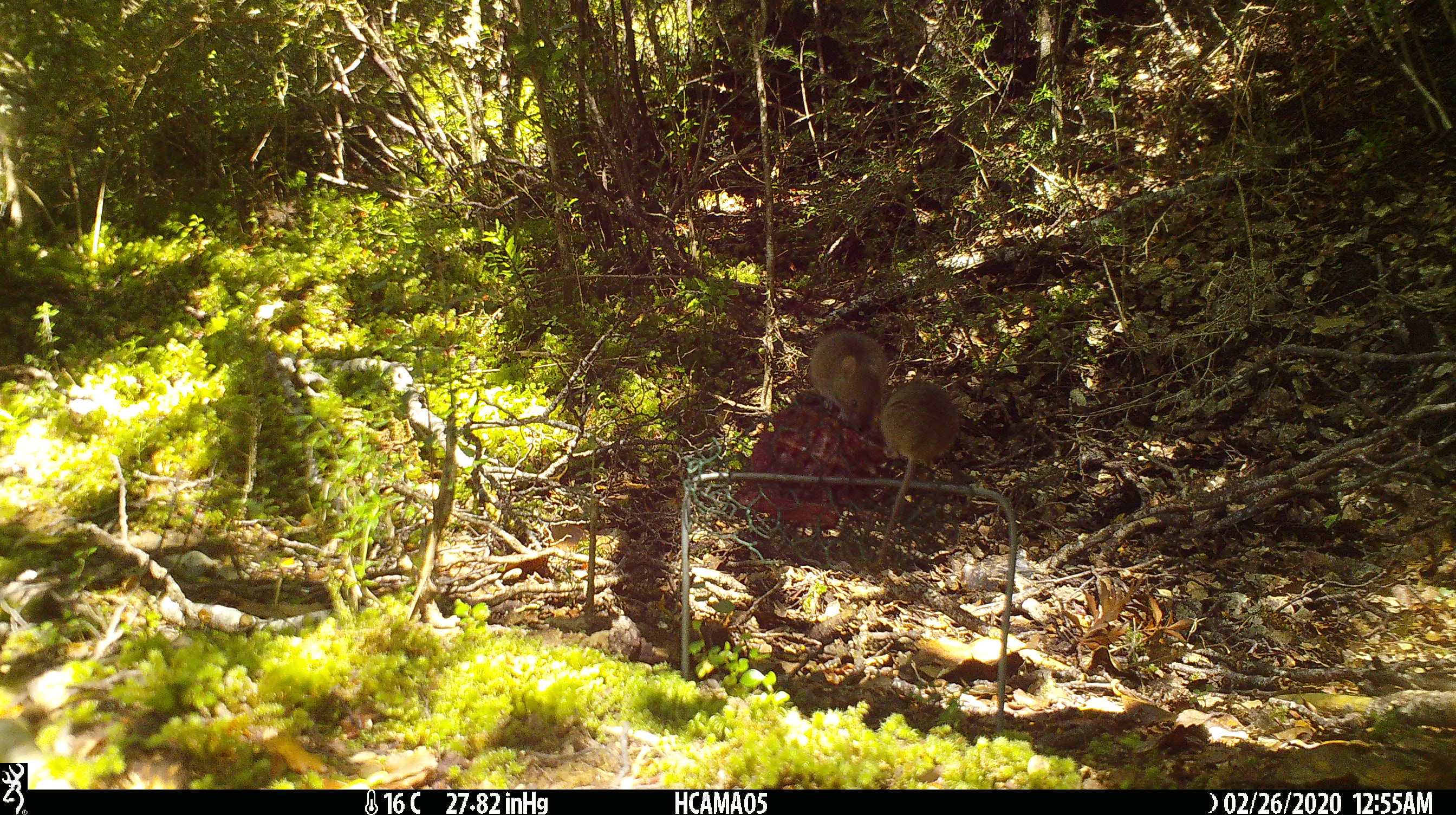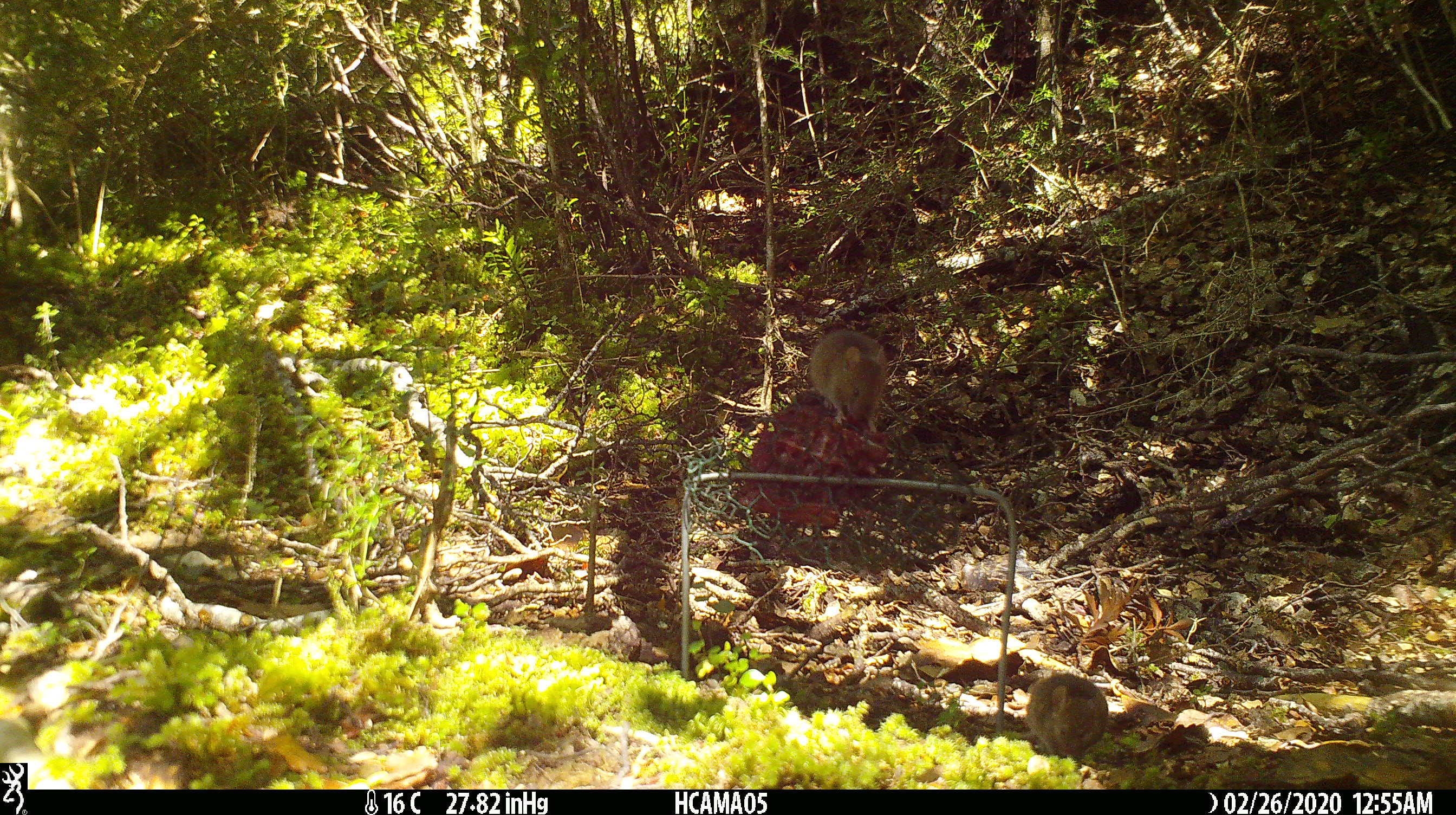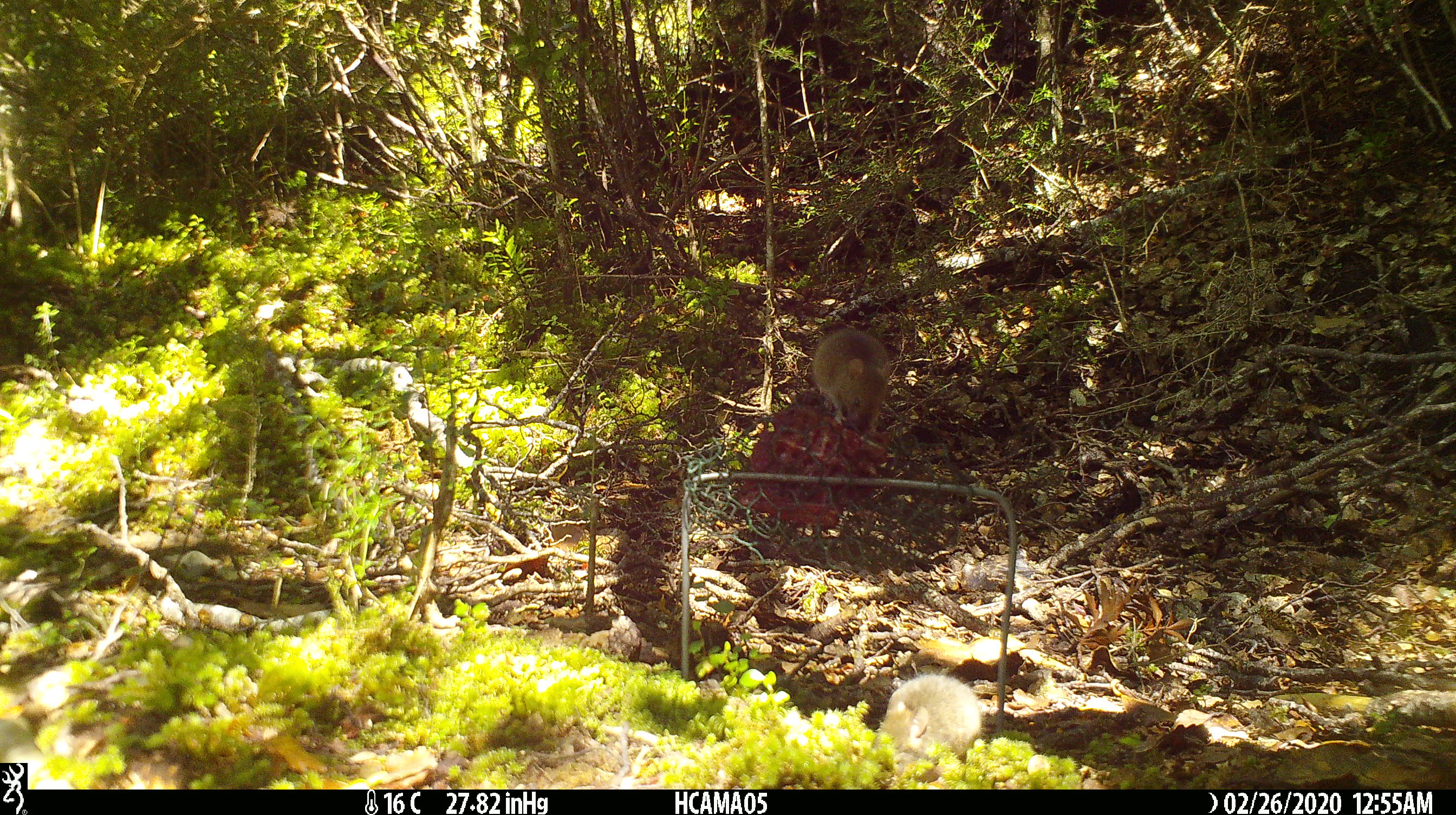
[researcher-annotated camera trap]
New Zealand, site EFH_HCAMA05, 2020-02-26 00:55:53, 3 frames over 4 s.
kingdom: Animalia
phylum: Chordata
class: Mammalia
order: Rodentia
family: Muridae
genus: Mus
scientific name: Mus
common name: mouse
Mouse (Mus).